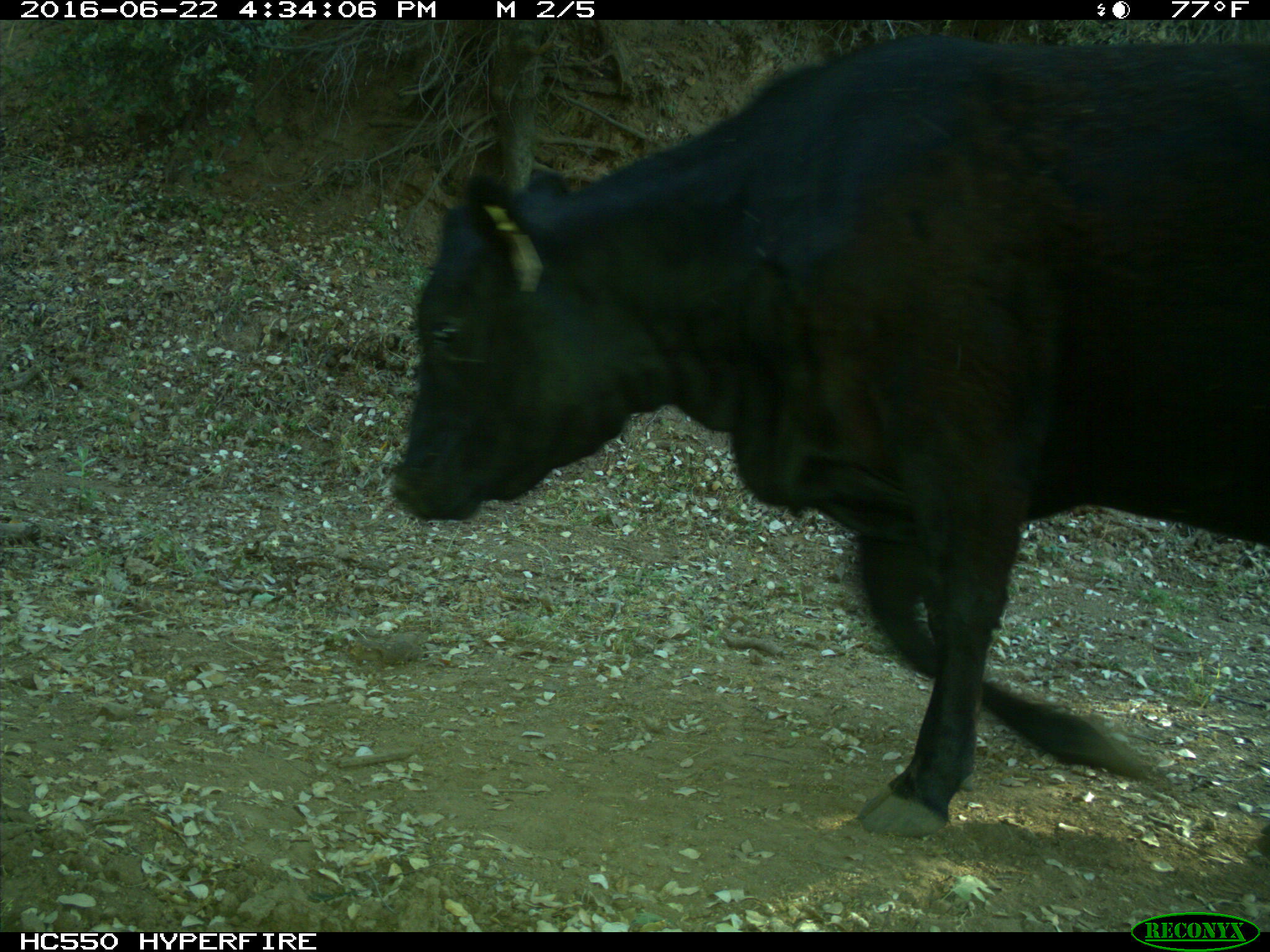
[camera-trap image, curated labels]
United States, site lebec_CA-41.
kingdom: Animalia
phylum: Chordata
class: Mammalia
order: Artiodactyla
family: Bovidae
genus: Bos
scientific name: Bos taurus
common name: domestic cow